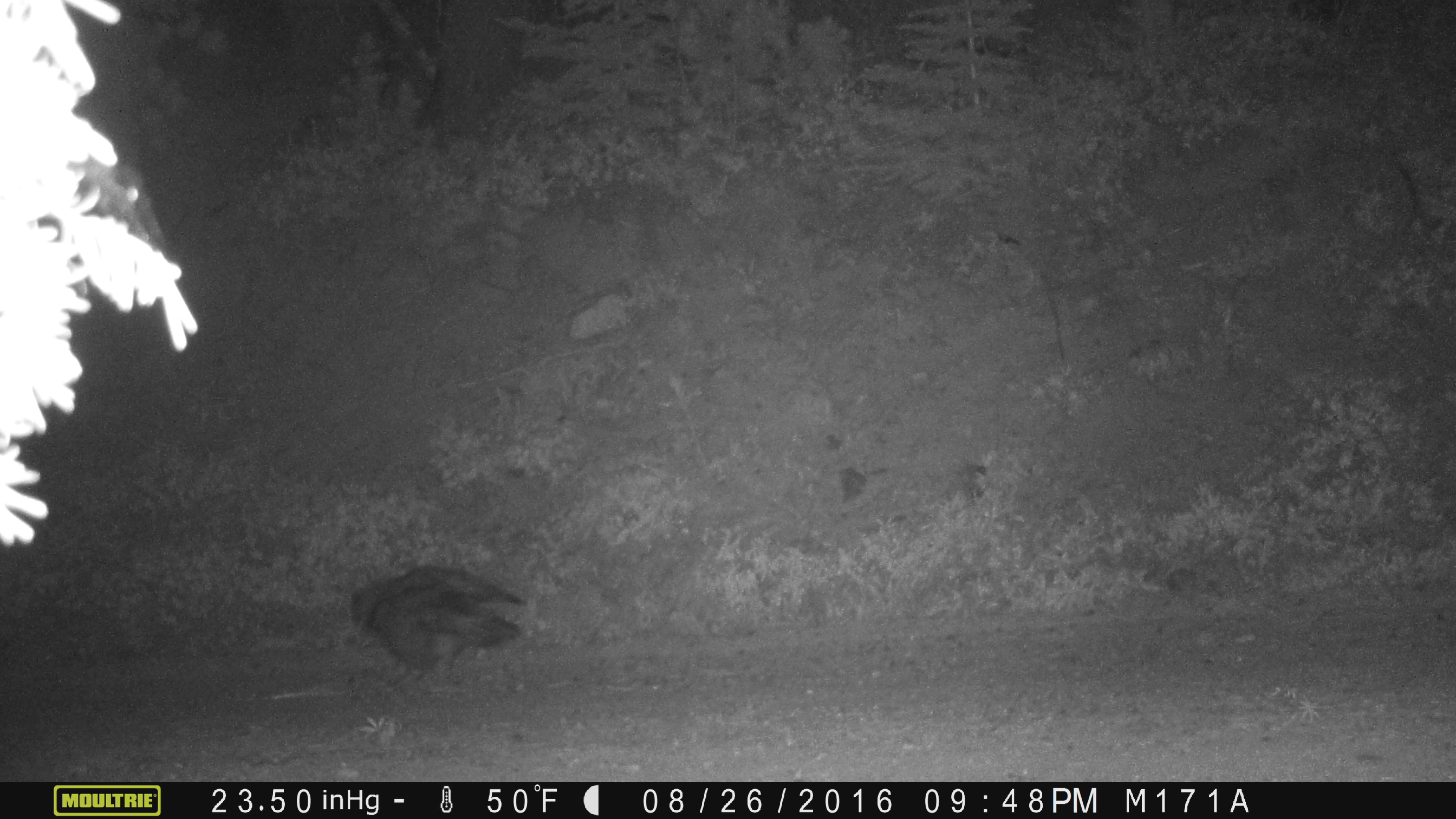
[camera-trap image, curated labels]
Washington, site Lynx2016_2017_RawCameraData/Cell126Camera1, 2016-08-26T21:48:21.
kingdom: Animalia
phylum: Chordata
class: Aves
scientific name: Aves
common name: birds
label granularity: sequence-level